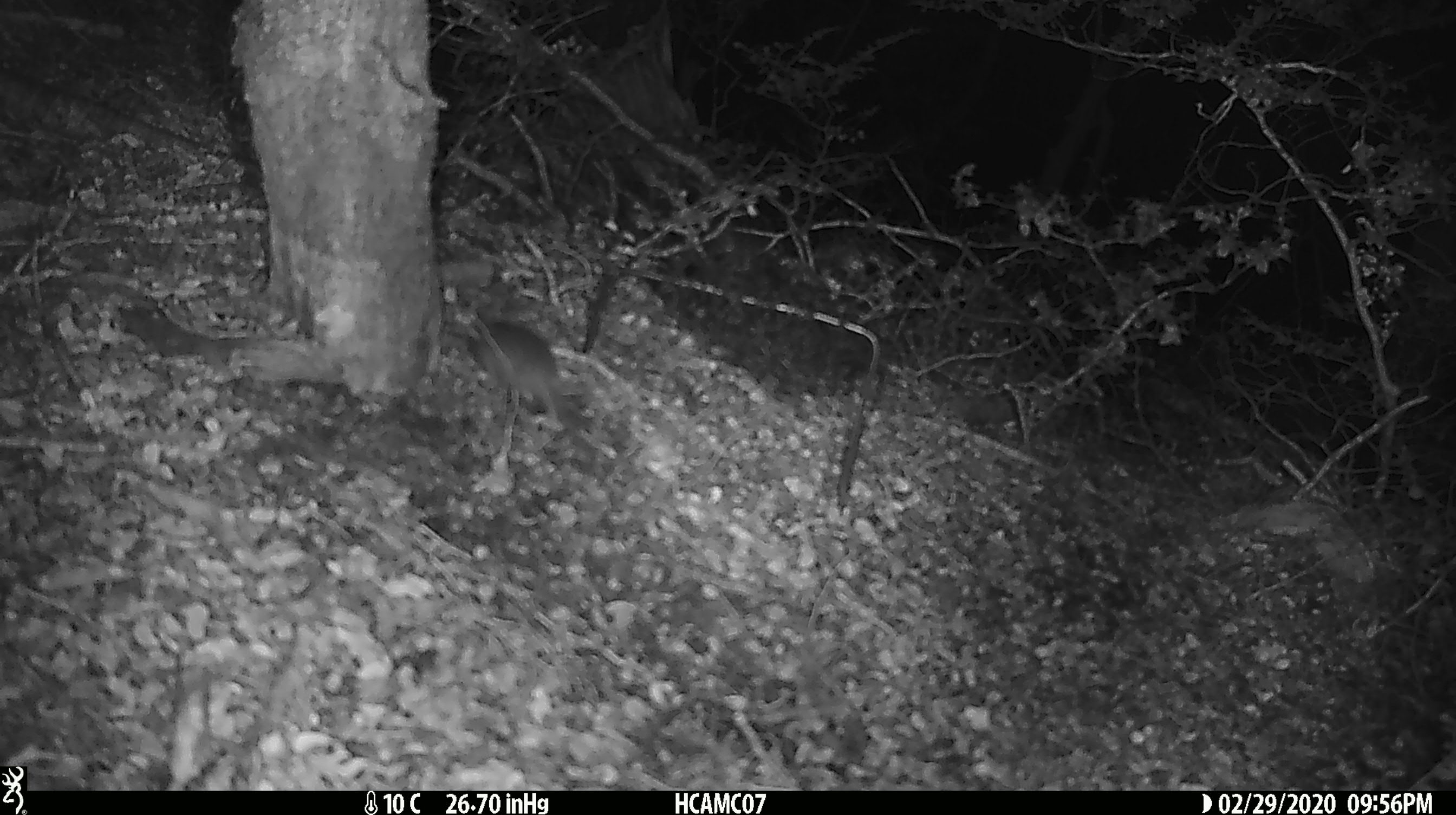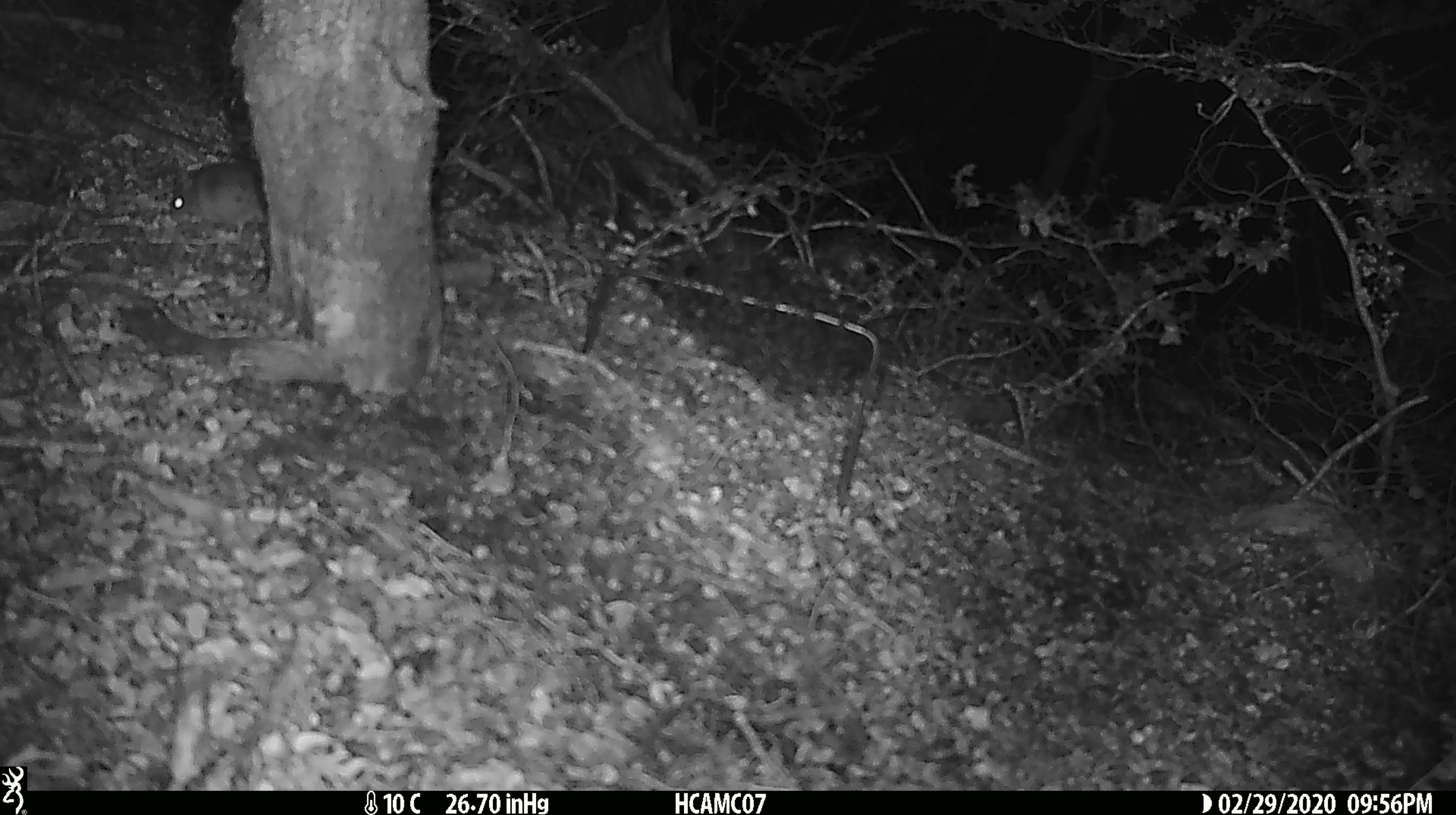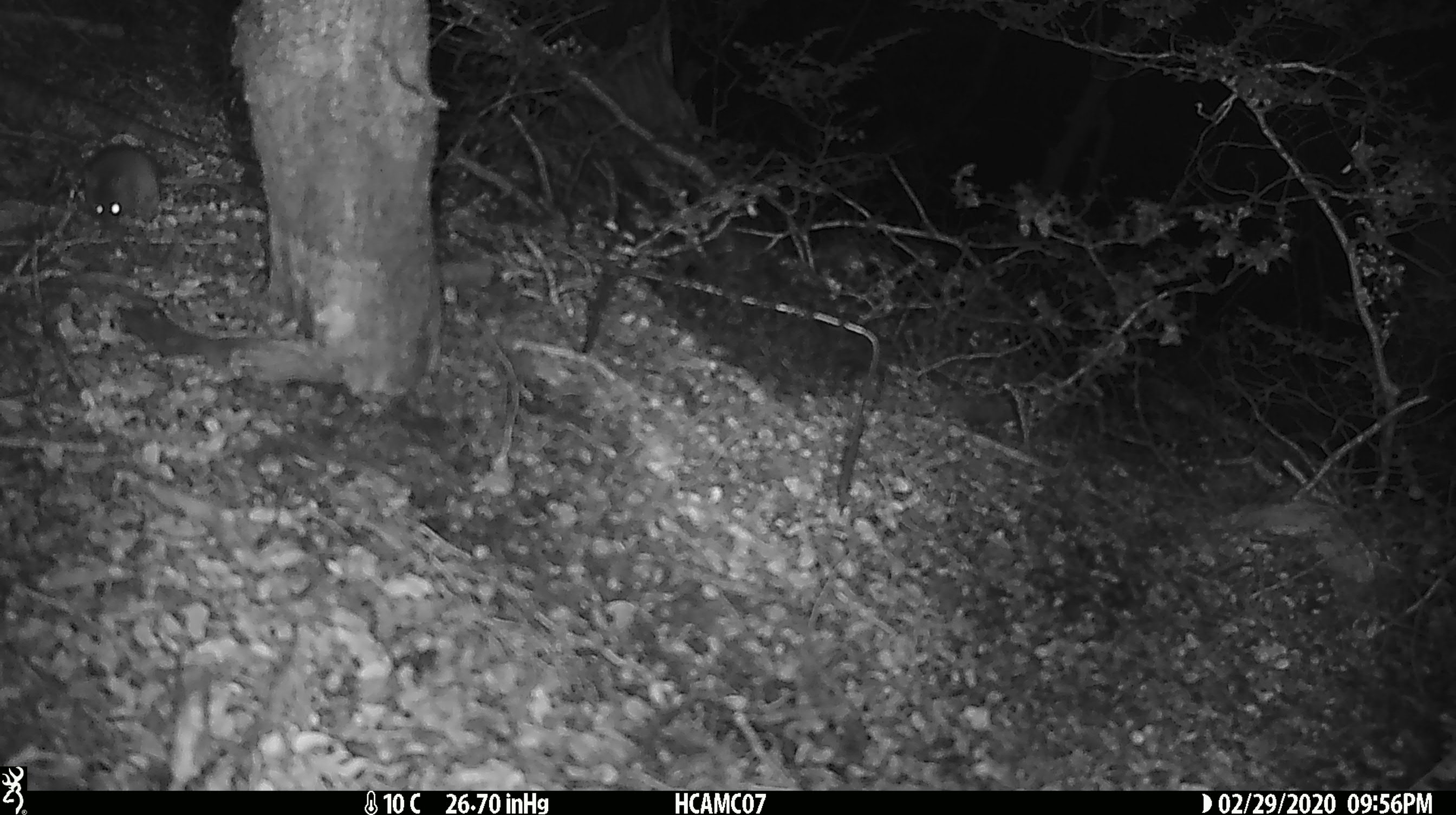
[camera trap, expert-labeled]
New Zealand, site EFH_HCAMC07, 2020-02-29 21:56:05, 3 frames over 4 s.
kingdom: Animalia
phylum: Chordata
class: Mammalia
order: Rodentia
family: Muridae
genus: Mus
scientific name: Mus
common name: mouse